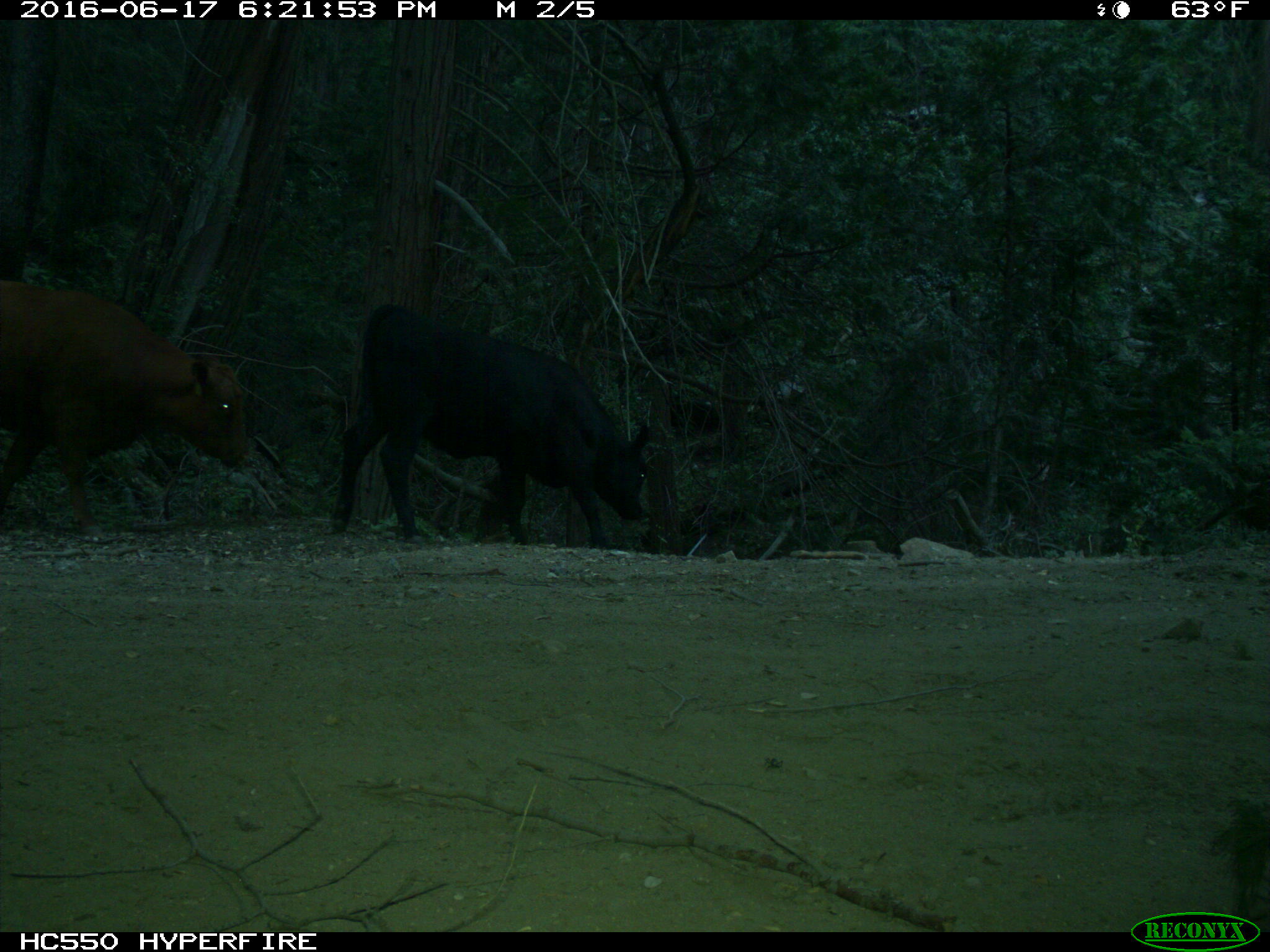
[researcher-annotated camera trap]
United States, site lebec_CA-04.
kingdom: Animalia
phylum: Chordata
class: Mammalia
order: Artiodactyla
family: Bovidae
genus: Bos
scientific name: Bos taurus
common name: domestic cow